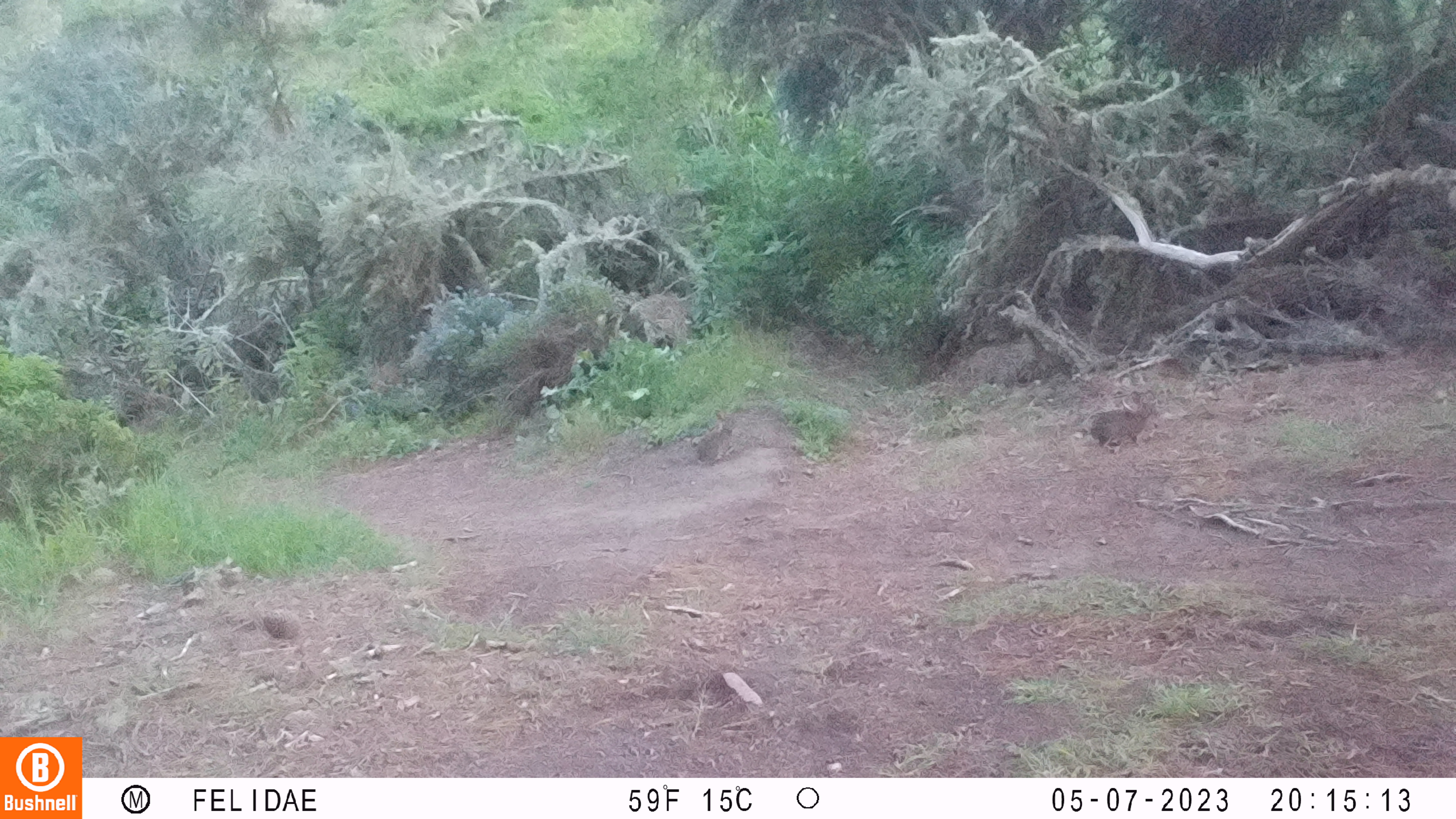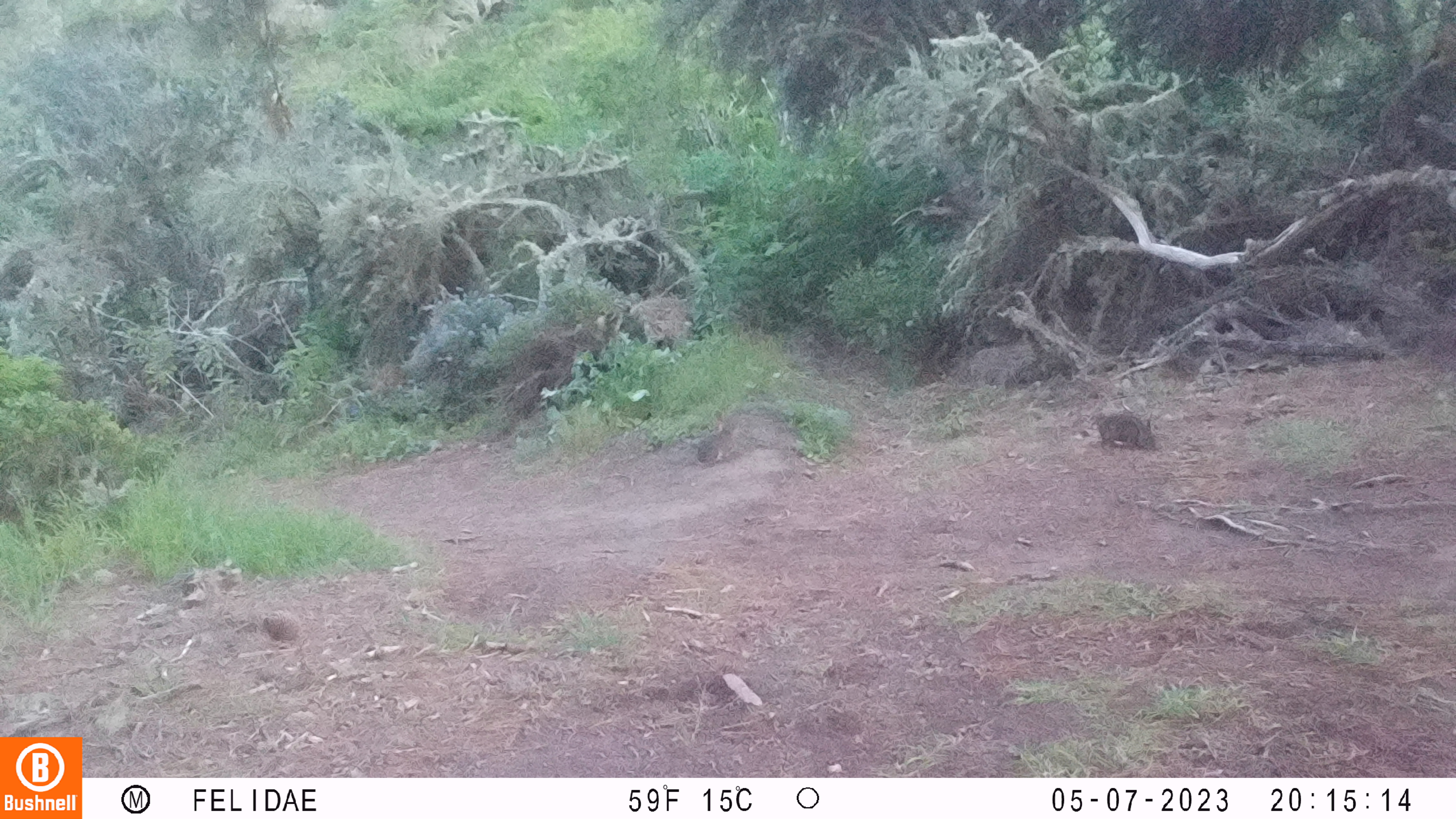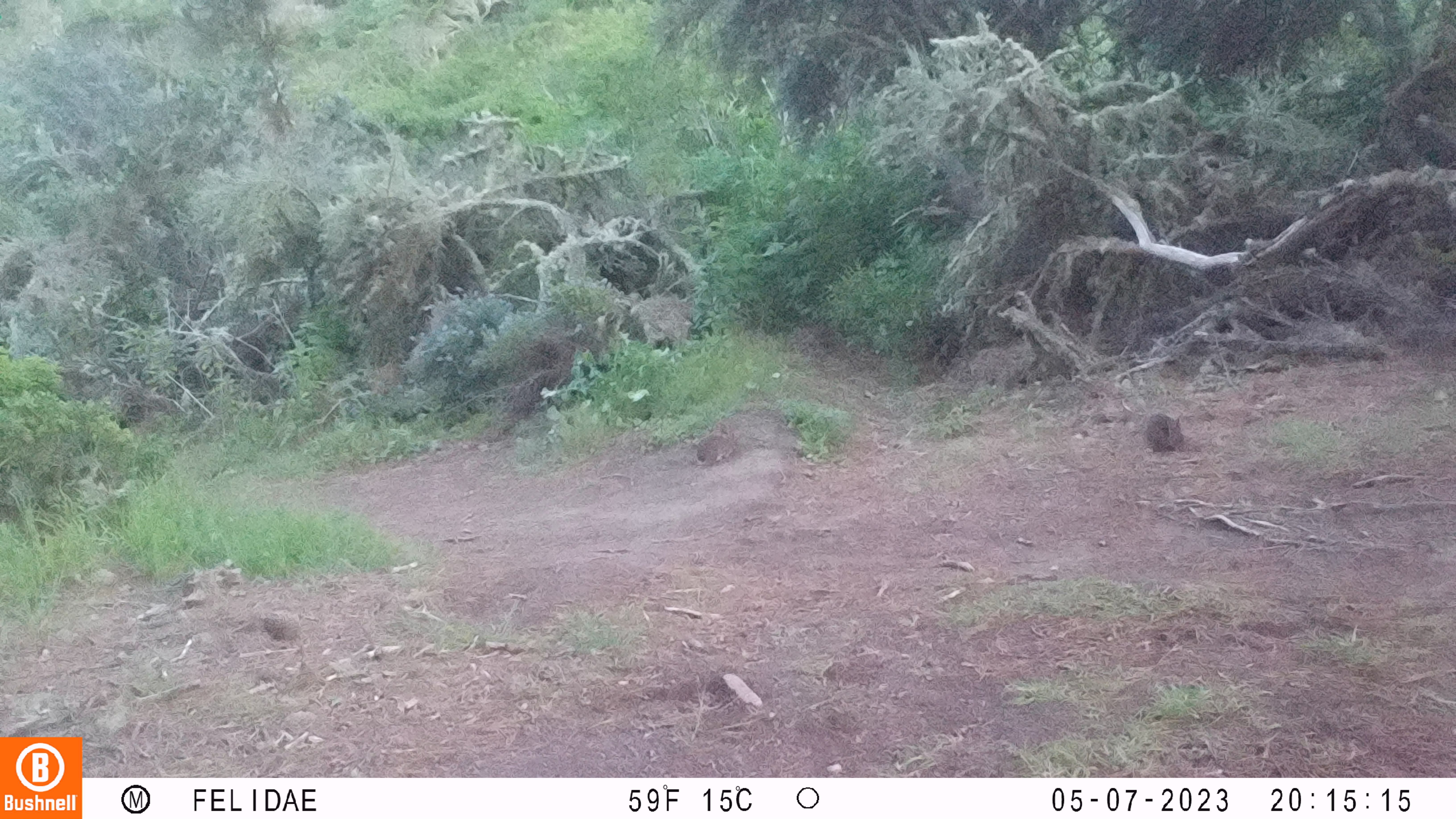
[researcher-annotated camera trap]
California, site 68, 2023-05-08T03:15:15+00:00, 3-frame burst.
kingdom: Animalia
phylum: Chordata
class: Mammalia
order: Lagomorpha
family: Leporidae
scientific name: Leporidae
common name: rabbit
Rabbit (Leporidae).